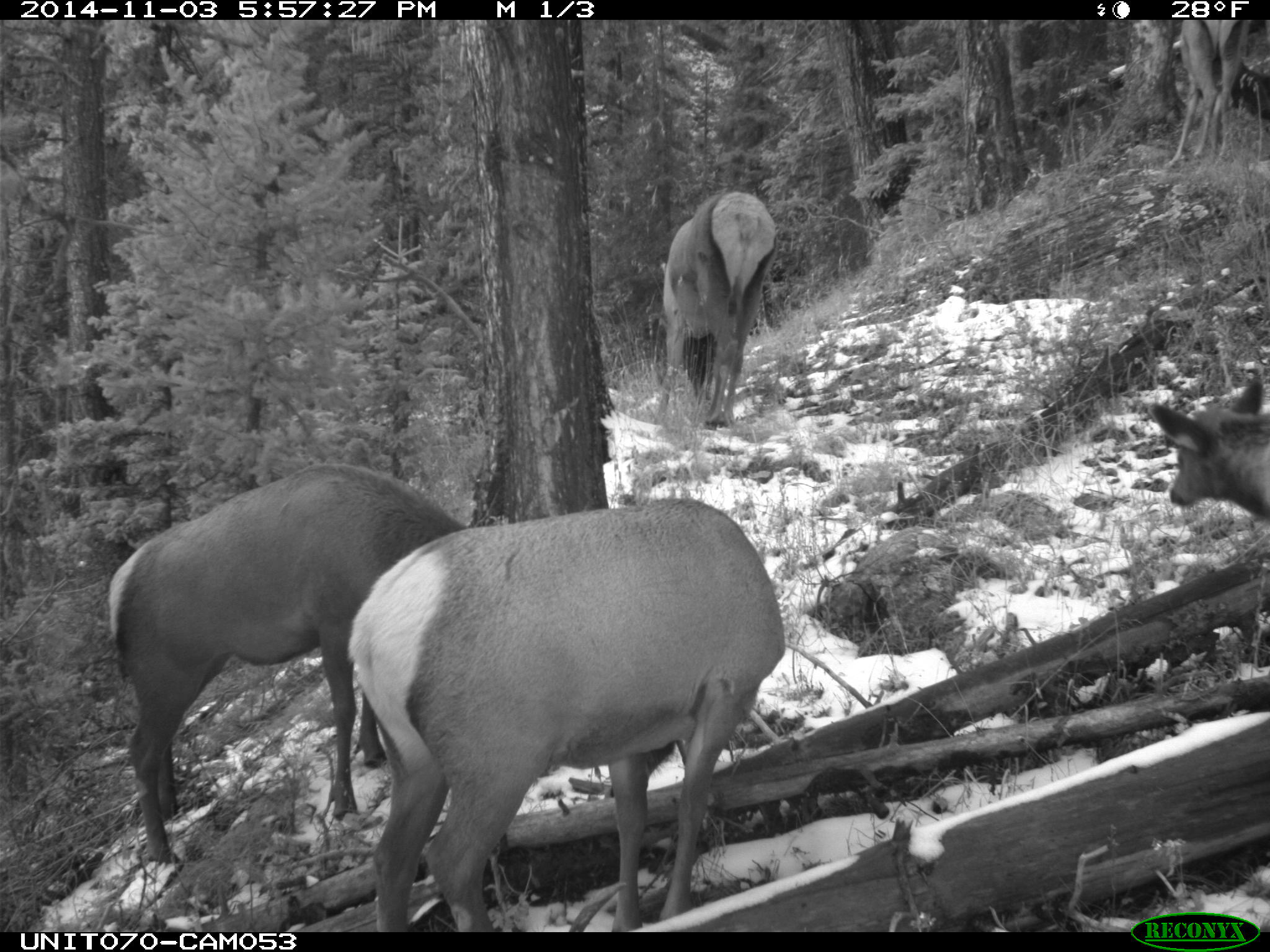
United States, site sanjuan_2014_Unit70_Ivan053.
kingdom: Animalia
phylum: Chordata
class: Mammalia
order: Artiodactyla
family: Cervidae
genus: Cervus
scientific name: Cervus elaphus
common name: red deer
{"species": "Cervus elaphus (red deer)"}